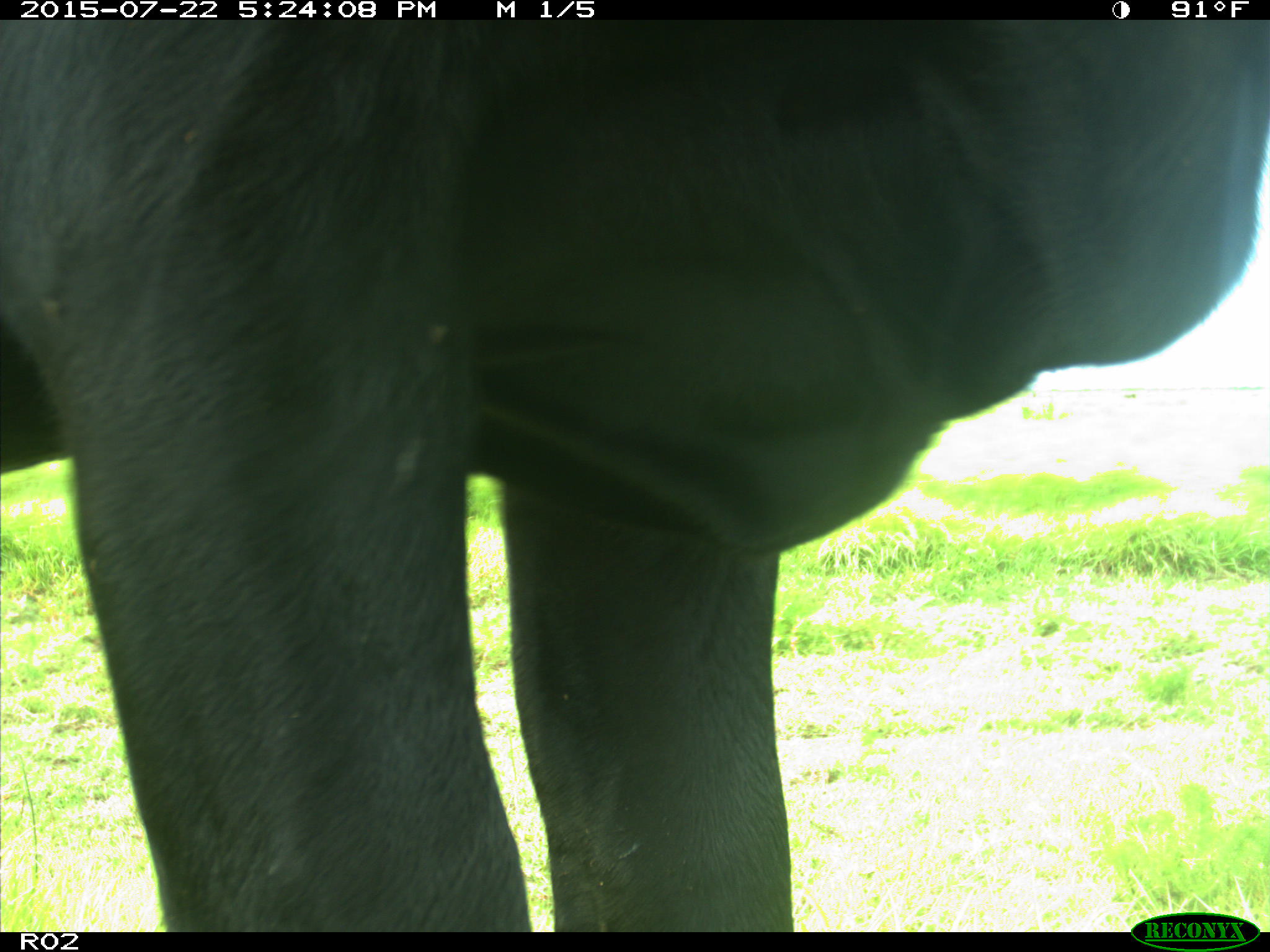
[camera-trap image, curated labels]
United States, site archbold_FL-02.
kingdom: Animalia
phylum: Chordata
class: Mammalia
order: Artiodactyla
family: Bovidae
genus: Bos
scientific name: Bos taurus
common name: domestic cow